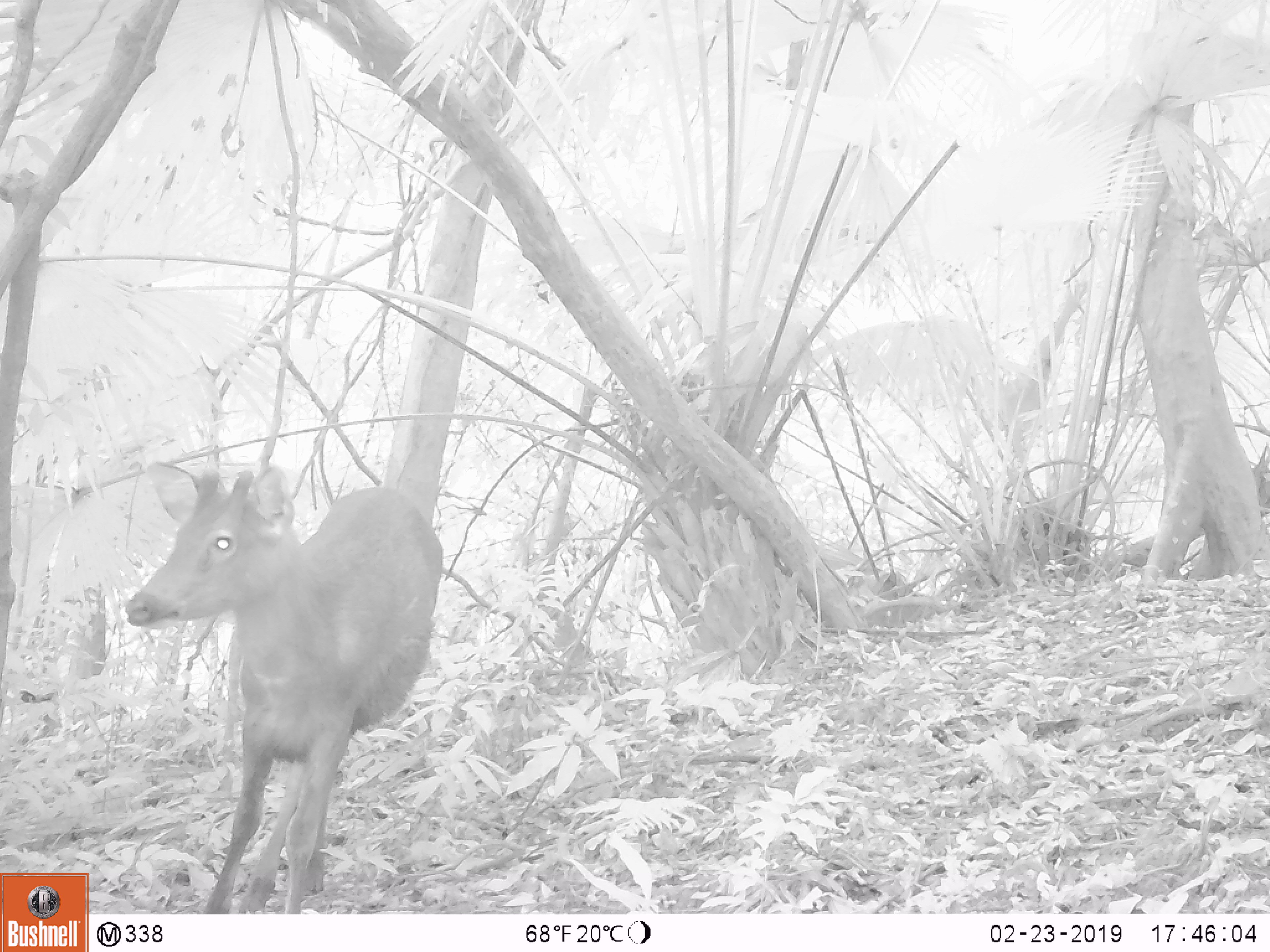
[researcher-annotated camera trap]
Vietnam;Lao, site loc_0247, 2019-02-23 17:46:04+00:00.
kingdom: Animalia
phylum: Chordata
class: Mammalia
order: Artiodactyla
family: Cervidae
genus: Rusa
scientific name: Rusa unicolor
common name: sambar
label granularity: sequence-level